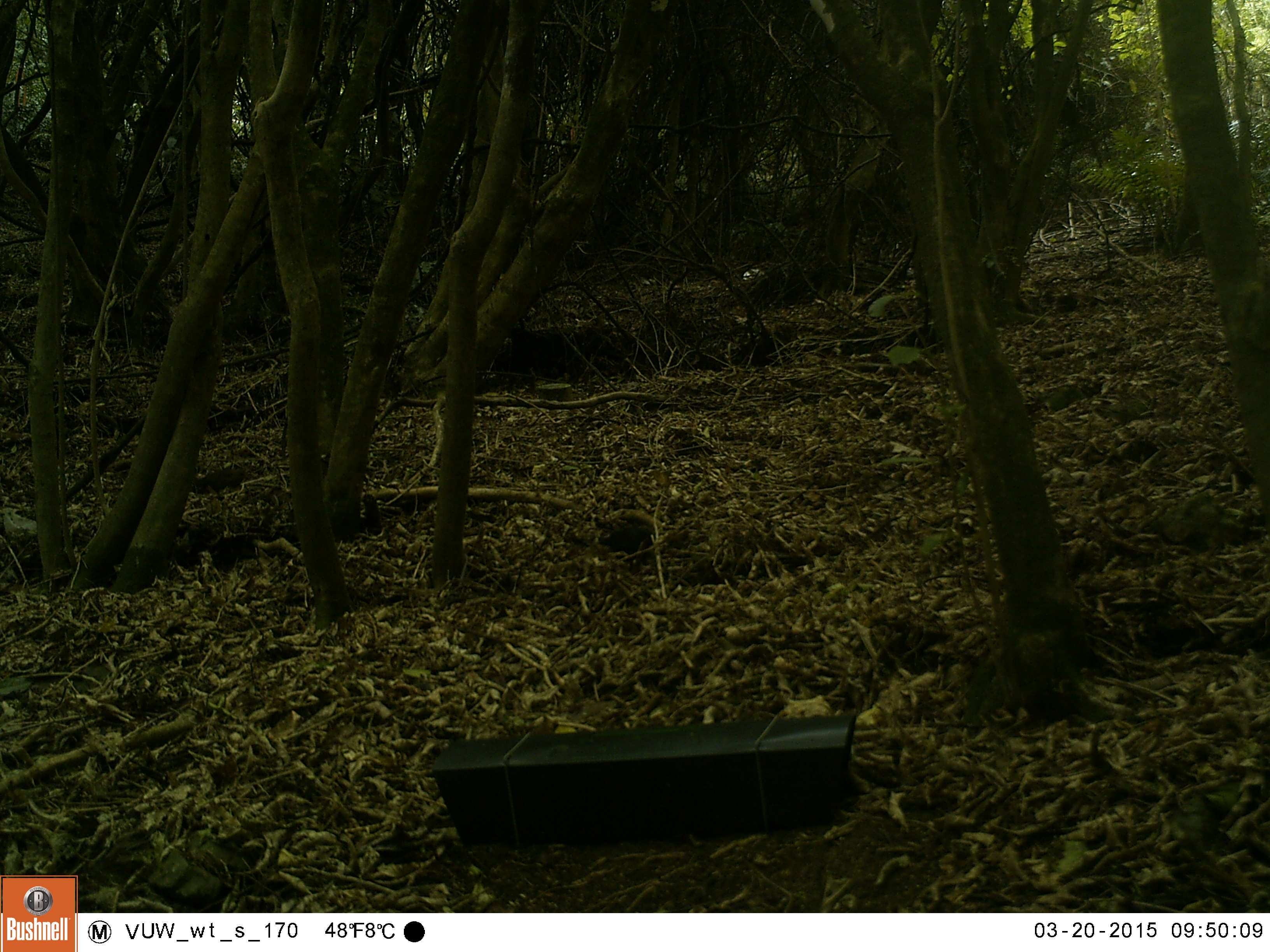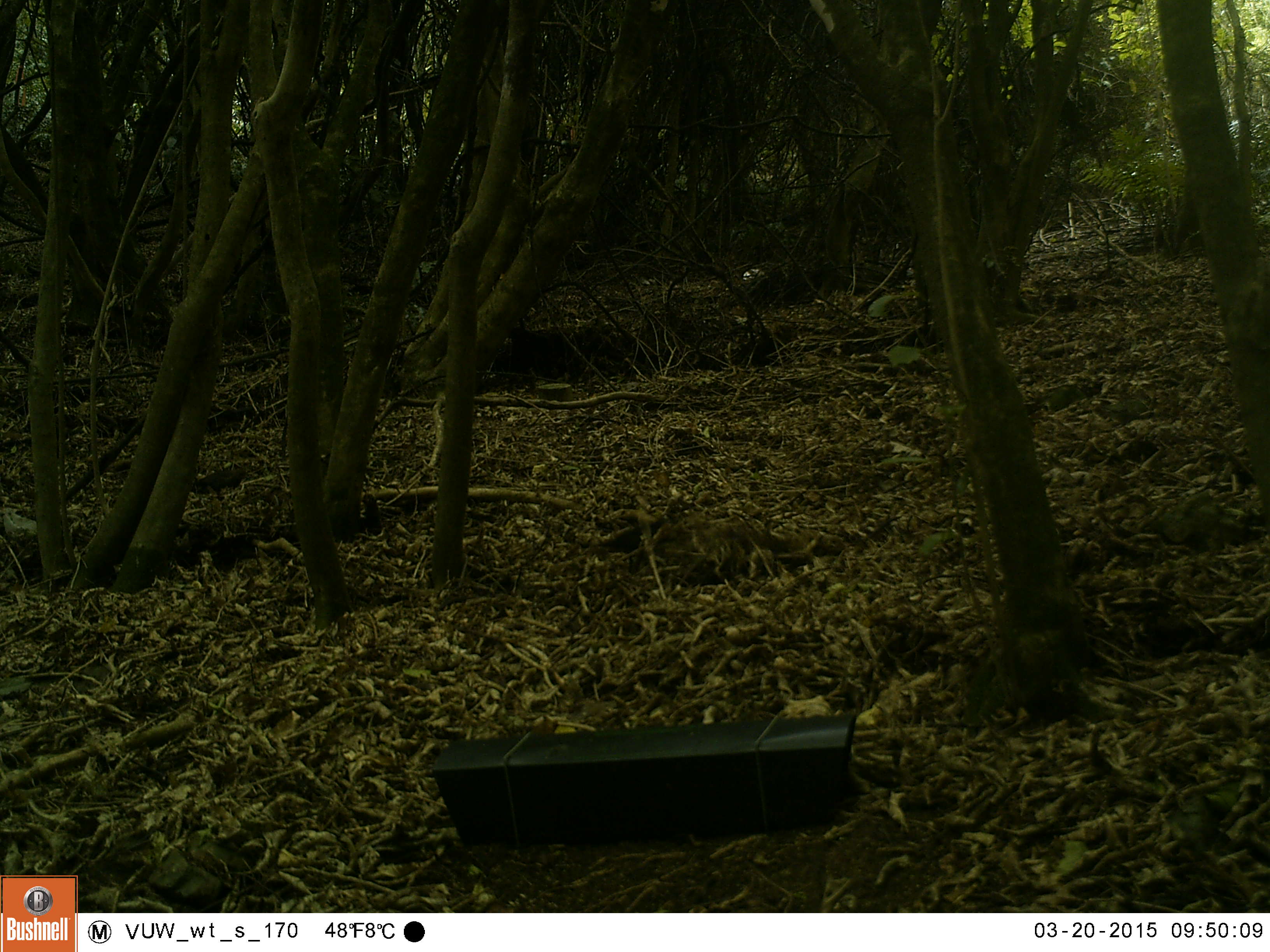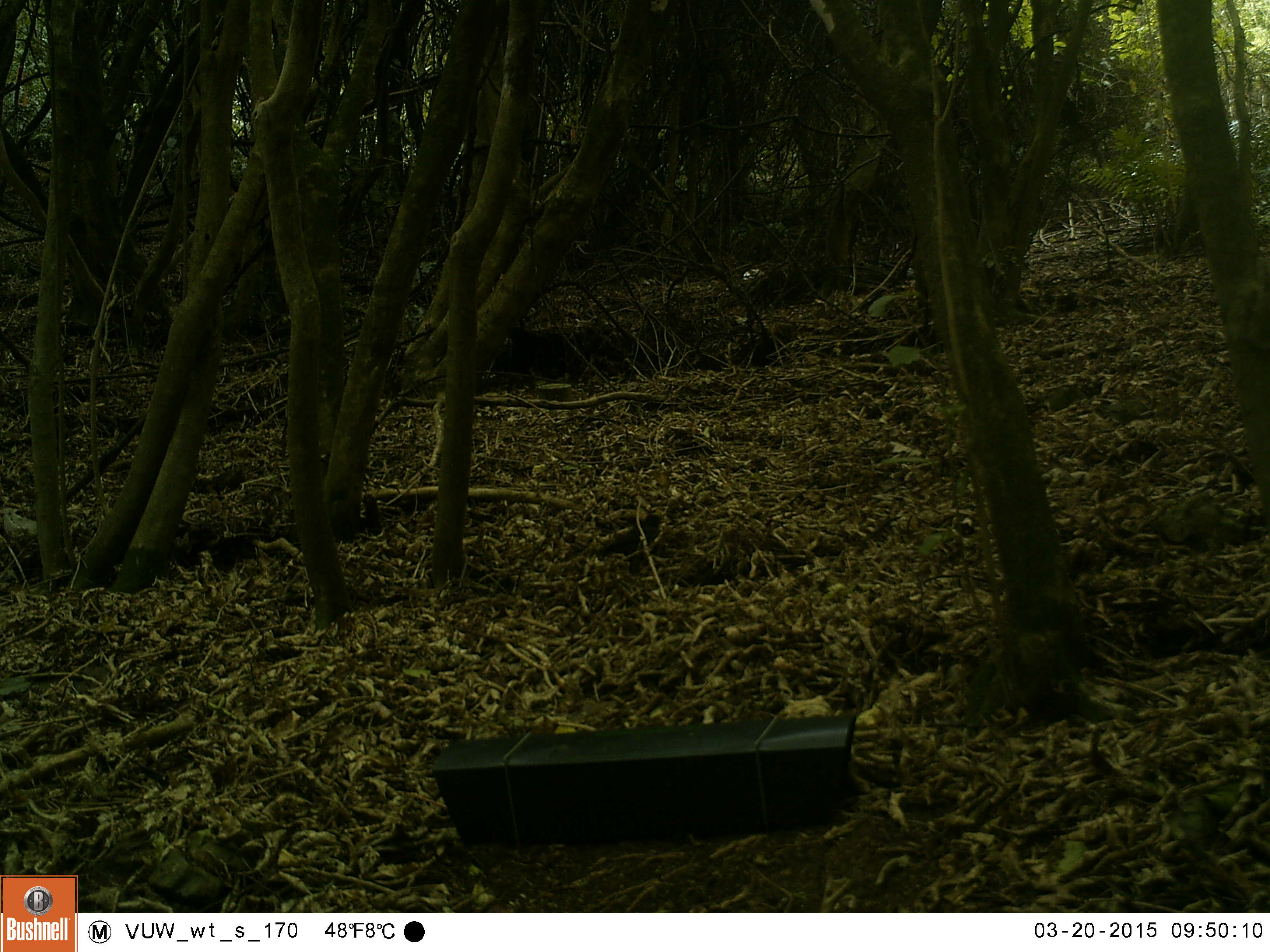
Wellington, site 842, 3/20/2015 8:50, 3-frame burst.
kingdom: Animalia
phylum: Chordata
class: Aves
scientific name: Aves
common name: bird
Bird (Aves).